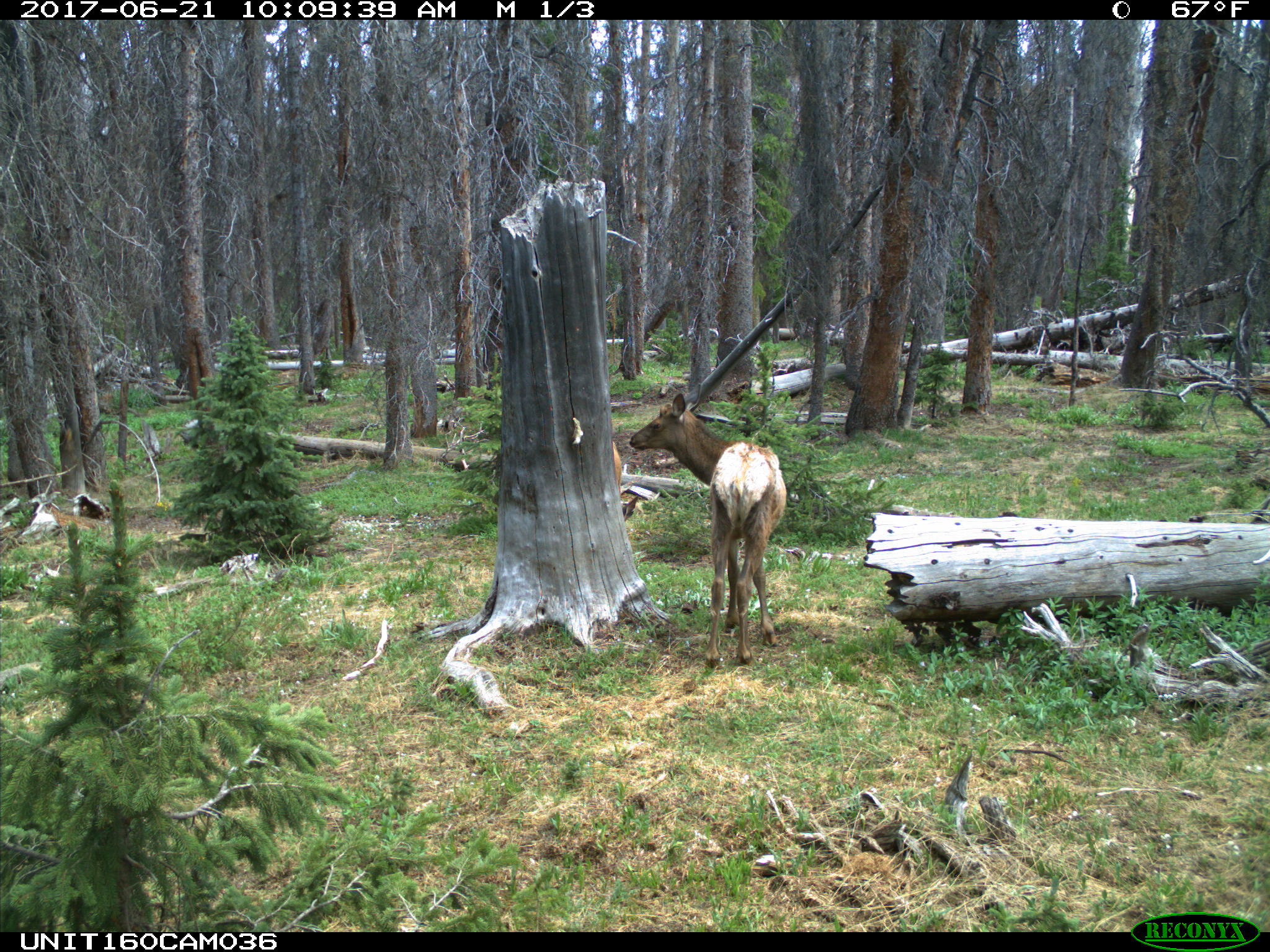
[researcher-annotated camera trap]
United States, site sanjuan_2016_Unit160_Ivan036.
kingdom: Animalia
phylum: Chordata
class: Mammalia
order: Artiodactyla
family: Cervidae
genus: Cervus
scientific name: Cervus elaphus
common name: red deer